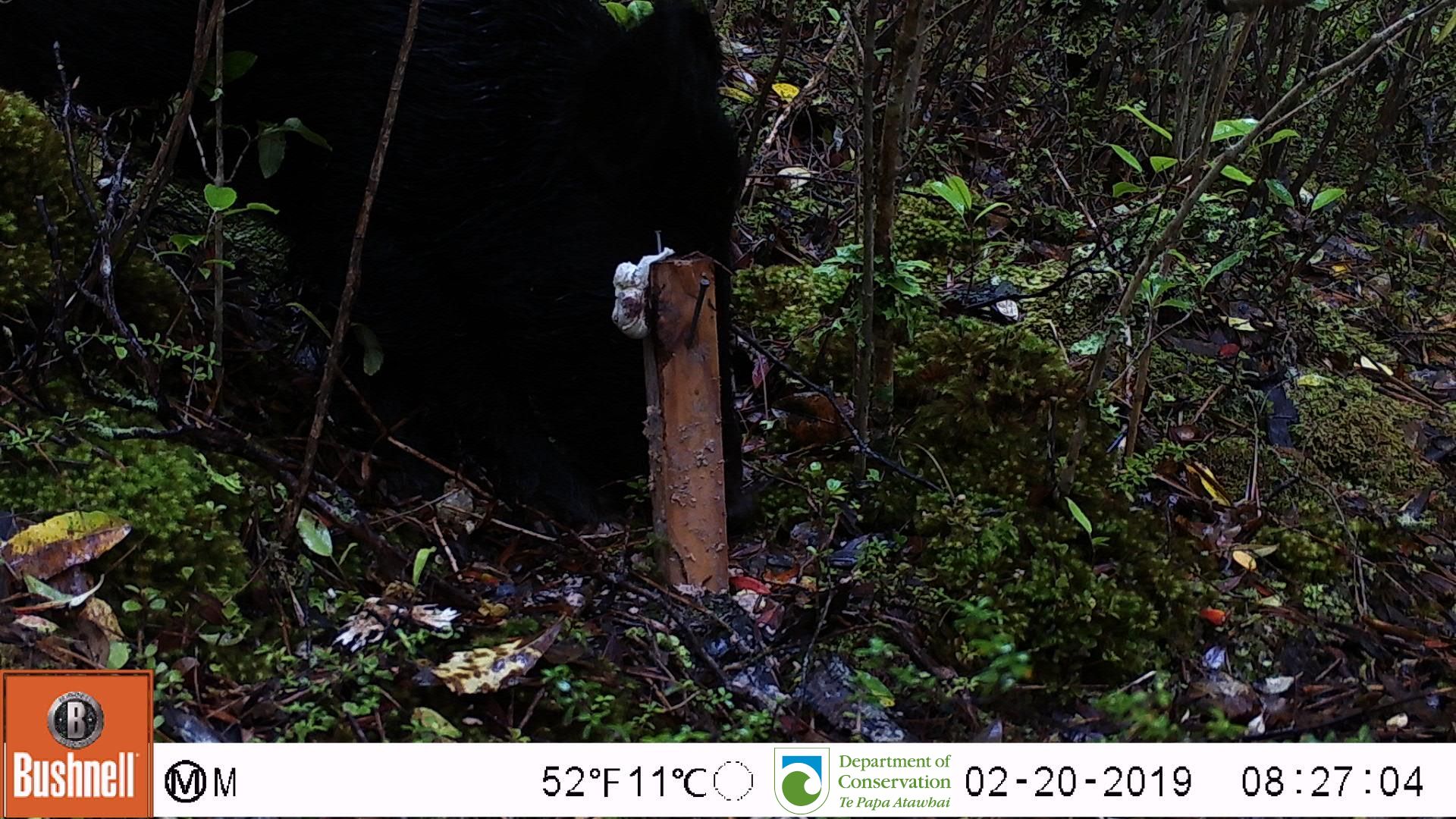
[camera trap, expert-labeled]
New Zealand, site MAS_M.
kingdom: Animalia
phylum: Chordata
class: Mammalia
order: Artiodactyla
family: Suidae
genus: Sus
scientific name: Sus scrofa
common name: pig